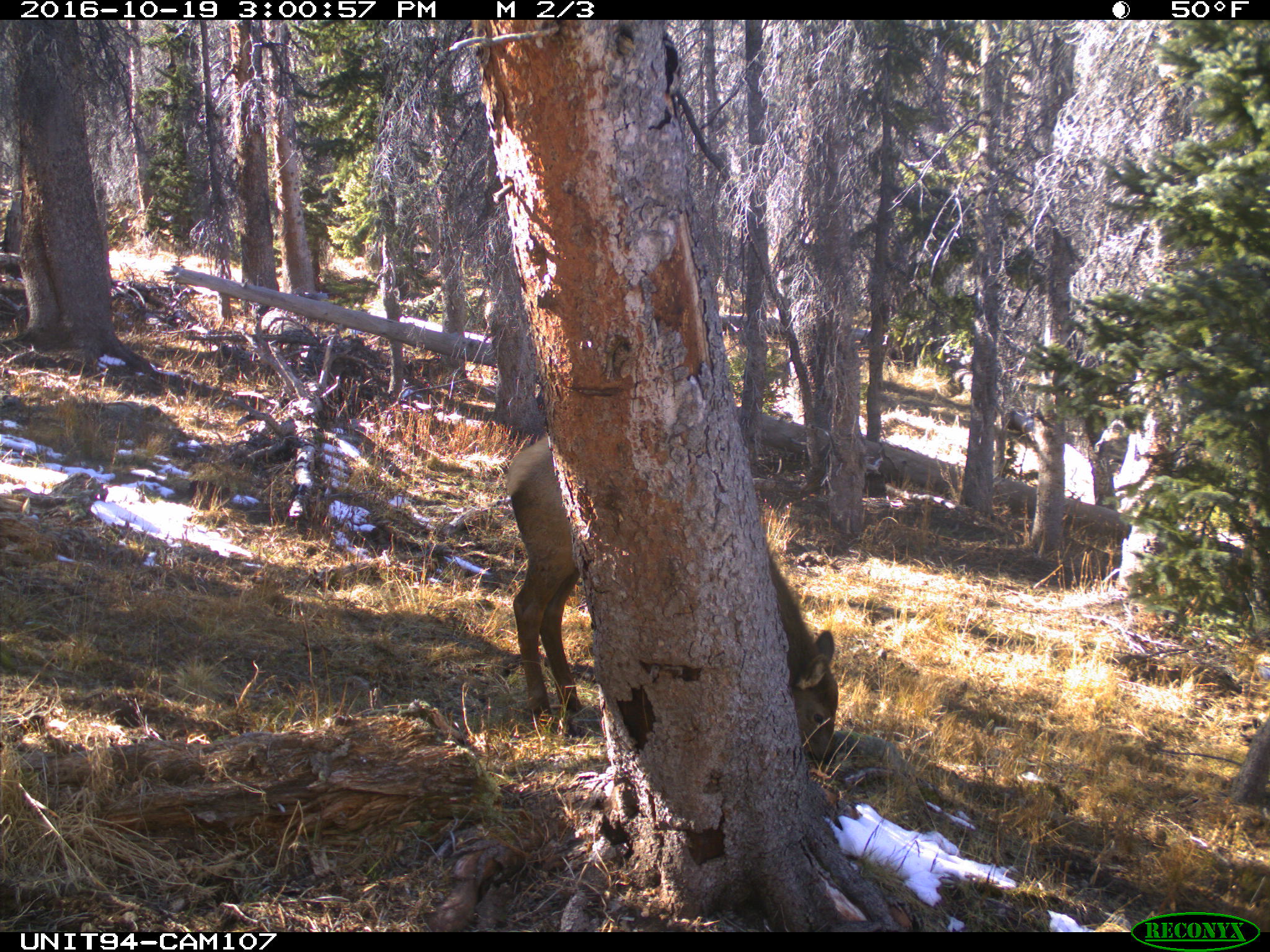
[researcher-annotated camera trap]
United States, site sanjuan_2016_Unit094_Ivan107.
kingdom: Animalia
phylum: Chordata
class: Mammalia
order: Artiodactyla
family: Cervidae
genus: Cervus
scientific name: Cervus elaphus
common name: red deer